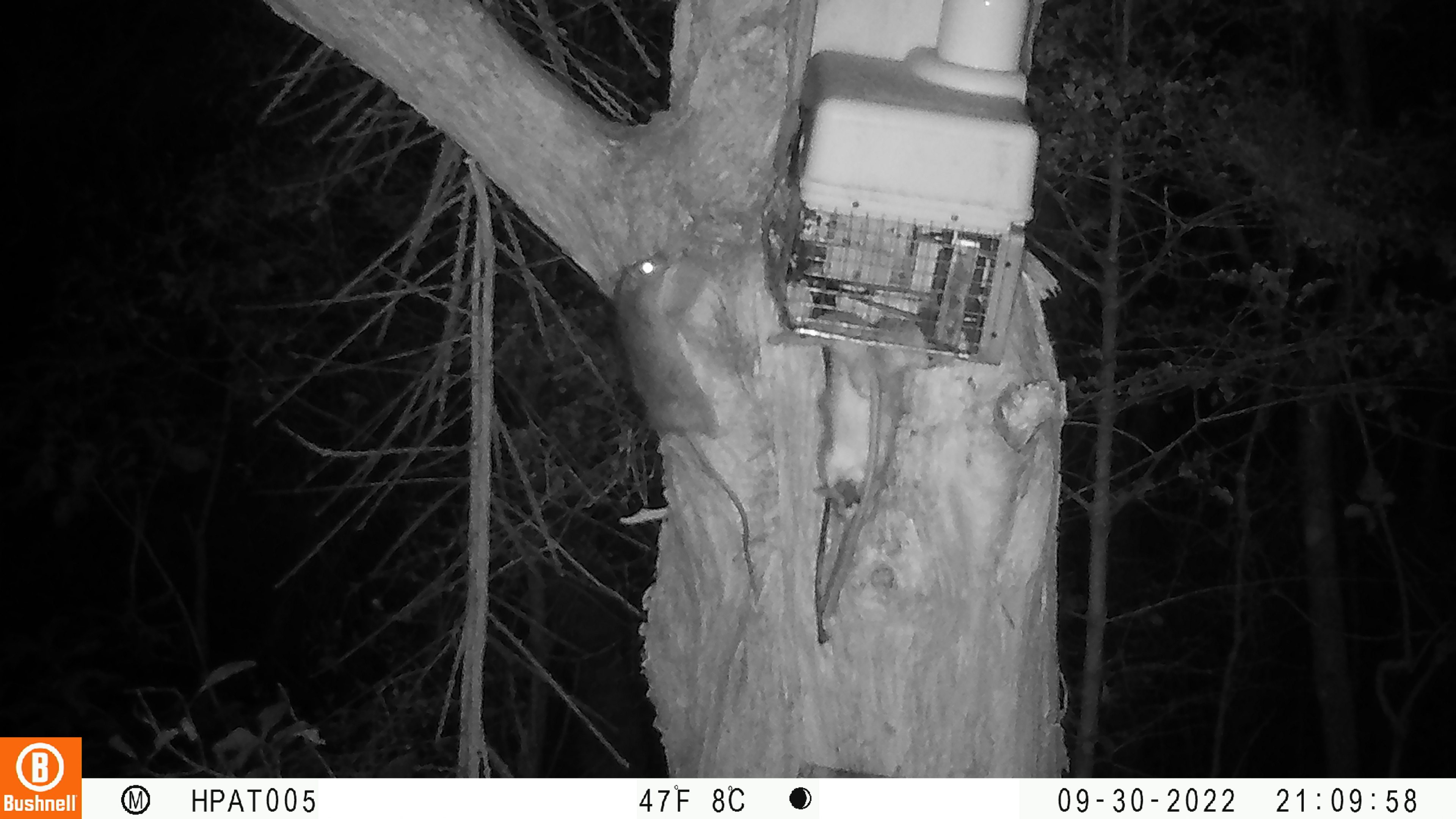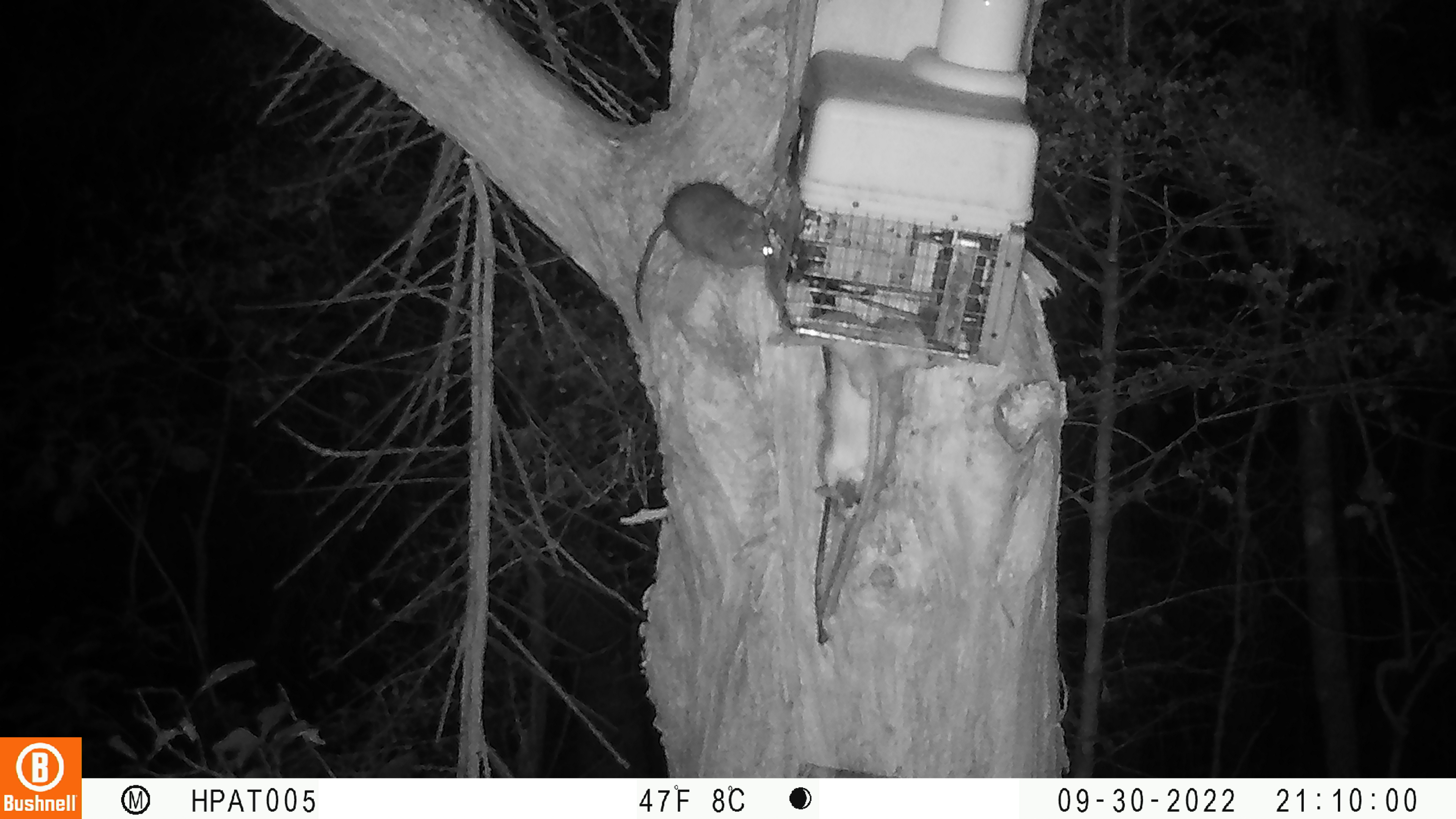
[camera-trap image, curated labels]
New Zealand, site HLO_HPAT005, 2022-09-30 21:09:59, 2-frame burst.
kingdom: Animalia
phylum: Chordata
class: Mammalia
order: Rodentia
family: Muridae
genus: Rattus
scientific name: Rattus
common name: rat